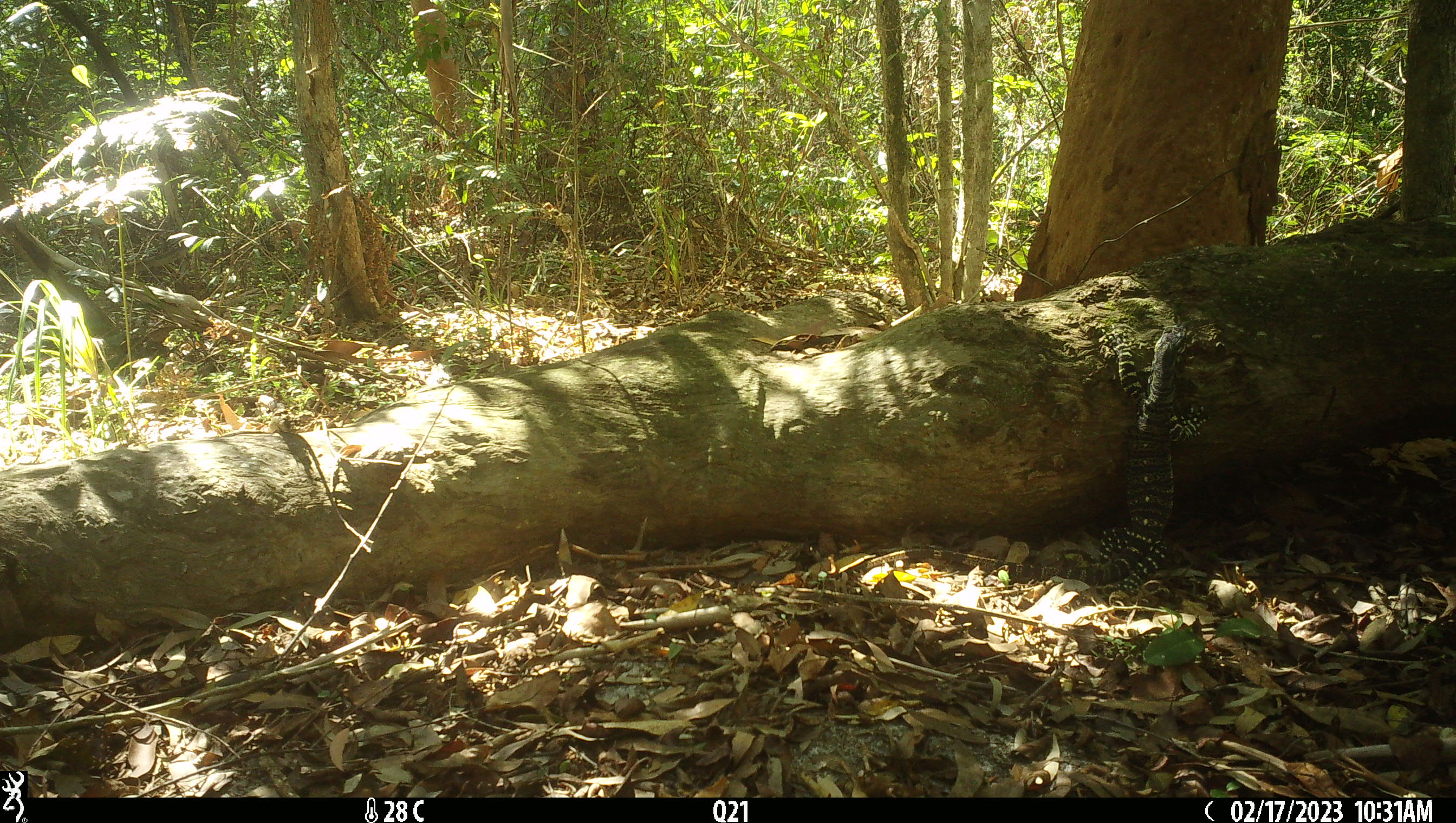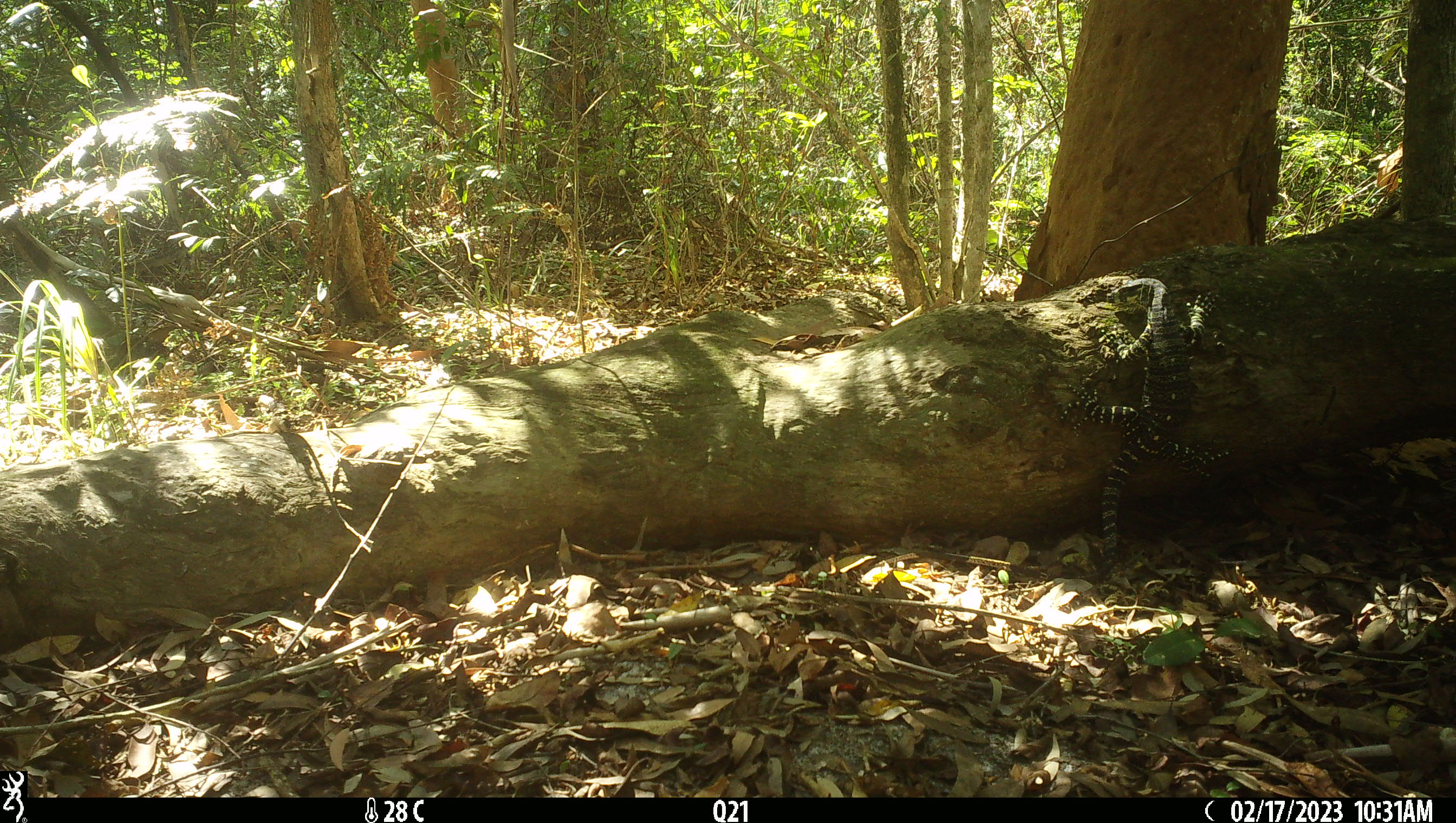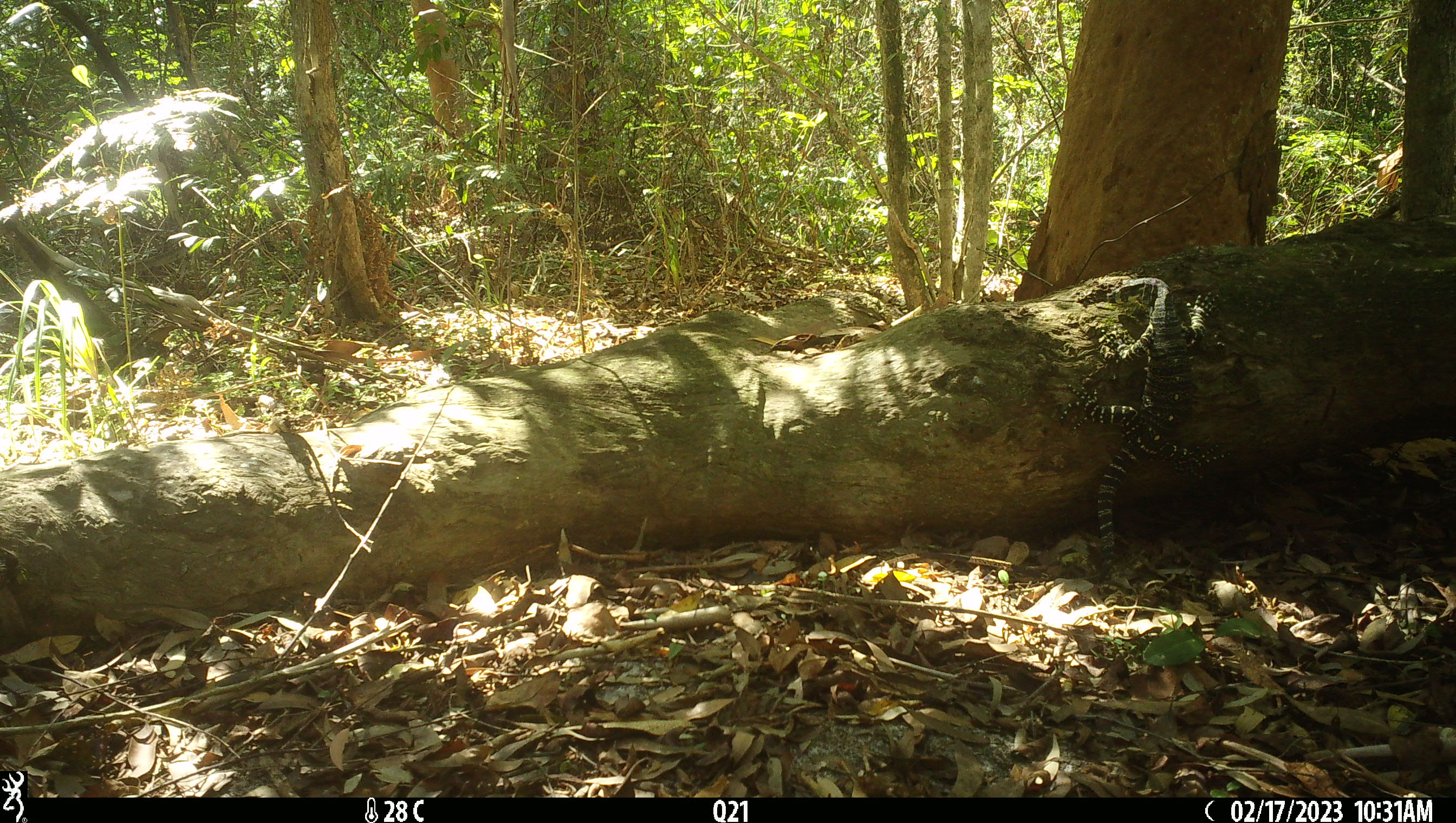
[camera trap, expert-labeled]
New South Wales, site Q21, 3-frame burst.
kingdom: Animalia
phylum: Chordata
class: Reptilia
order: Squamata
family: Varanidae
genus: Varanus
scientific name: Varanus varius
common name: lace monitor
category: goanna